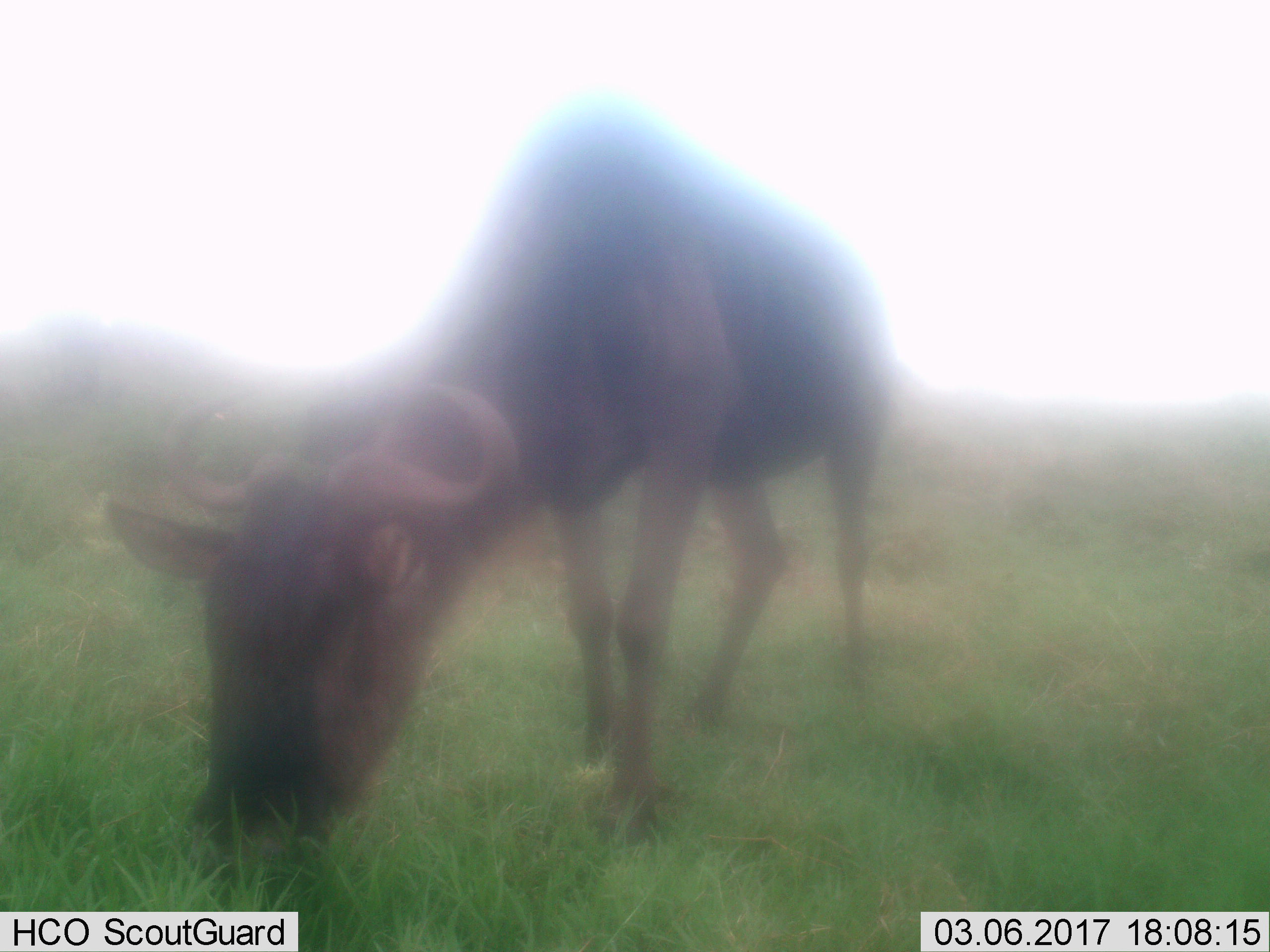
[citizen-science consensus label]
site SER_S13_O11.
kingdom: Animalia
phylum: Chordata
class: Mammalia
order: Artiodactyla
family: Bovidae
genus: Connochaetes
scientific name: Connochaetes taurinus taurinus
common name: blue wildebeest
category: wildebeestblue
Wildebeestblue (blue wildebeest) (Connochaetes taurinus taurinus), count 1. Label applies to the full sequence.